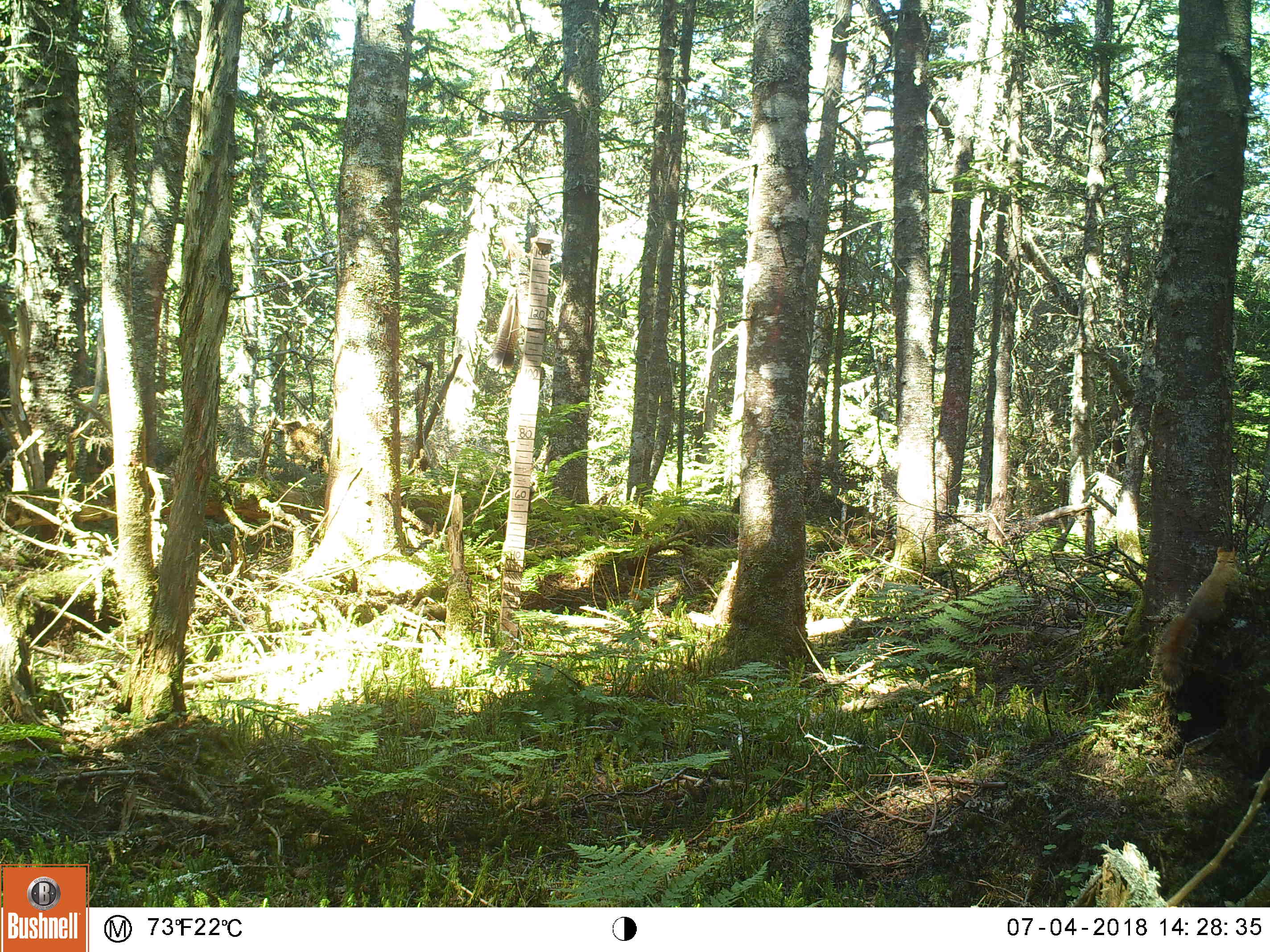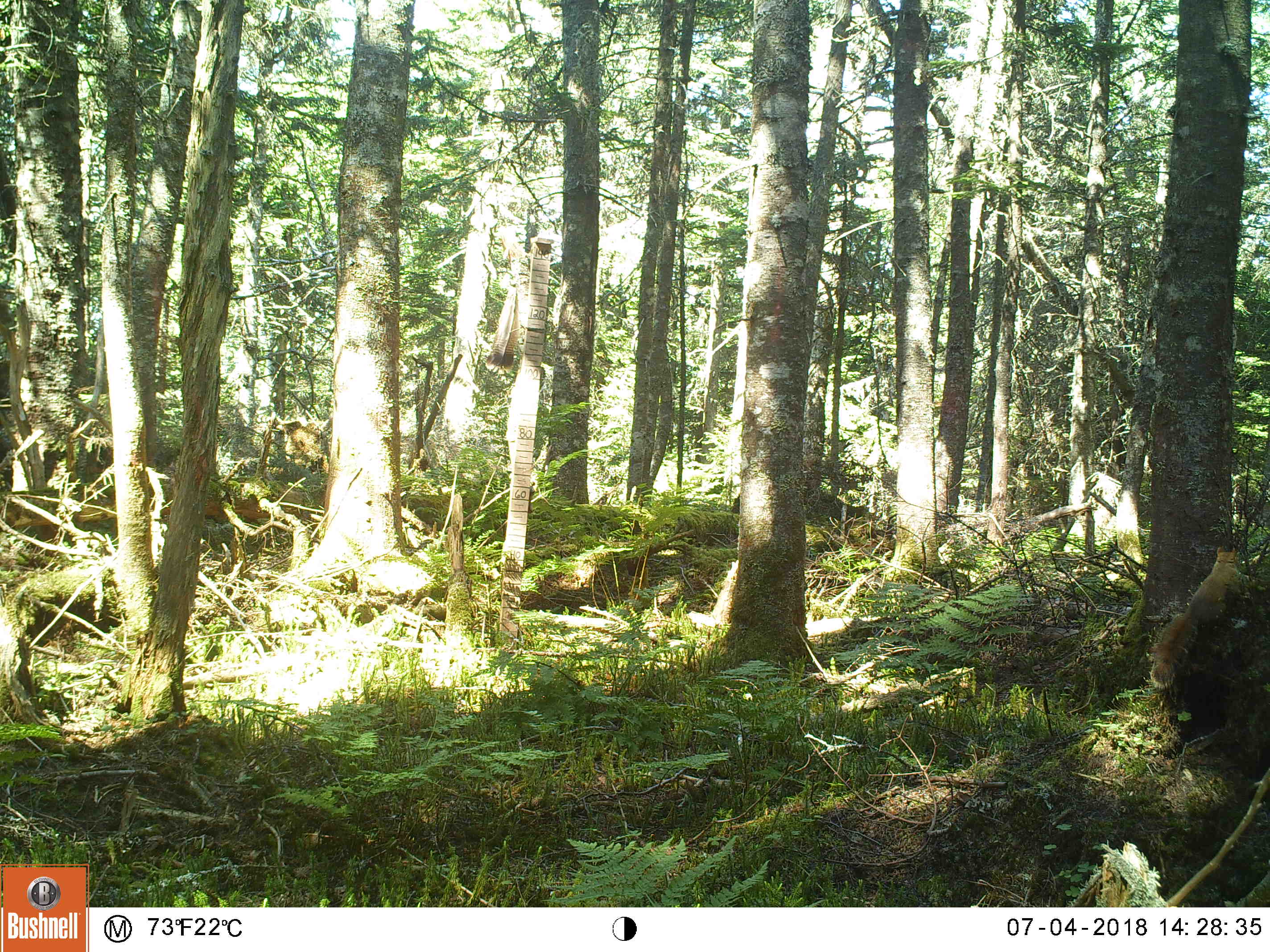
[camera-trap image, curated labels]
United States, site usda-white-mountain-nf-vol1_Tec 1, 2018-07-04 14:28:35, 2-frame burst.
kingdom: Animalia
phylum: Chordata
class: Mammalia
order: Rodentia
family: Sciuridae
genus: Tamiasciurus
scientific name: Tamiasciurus hudsonicus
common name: red squirrel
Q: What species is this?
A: Red squirrel (Tamiasciurus hudsonicus).